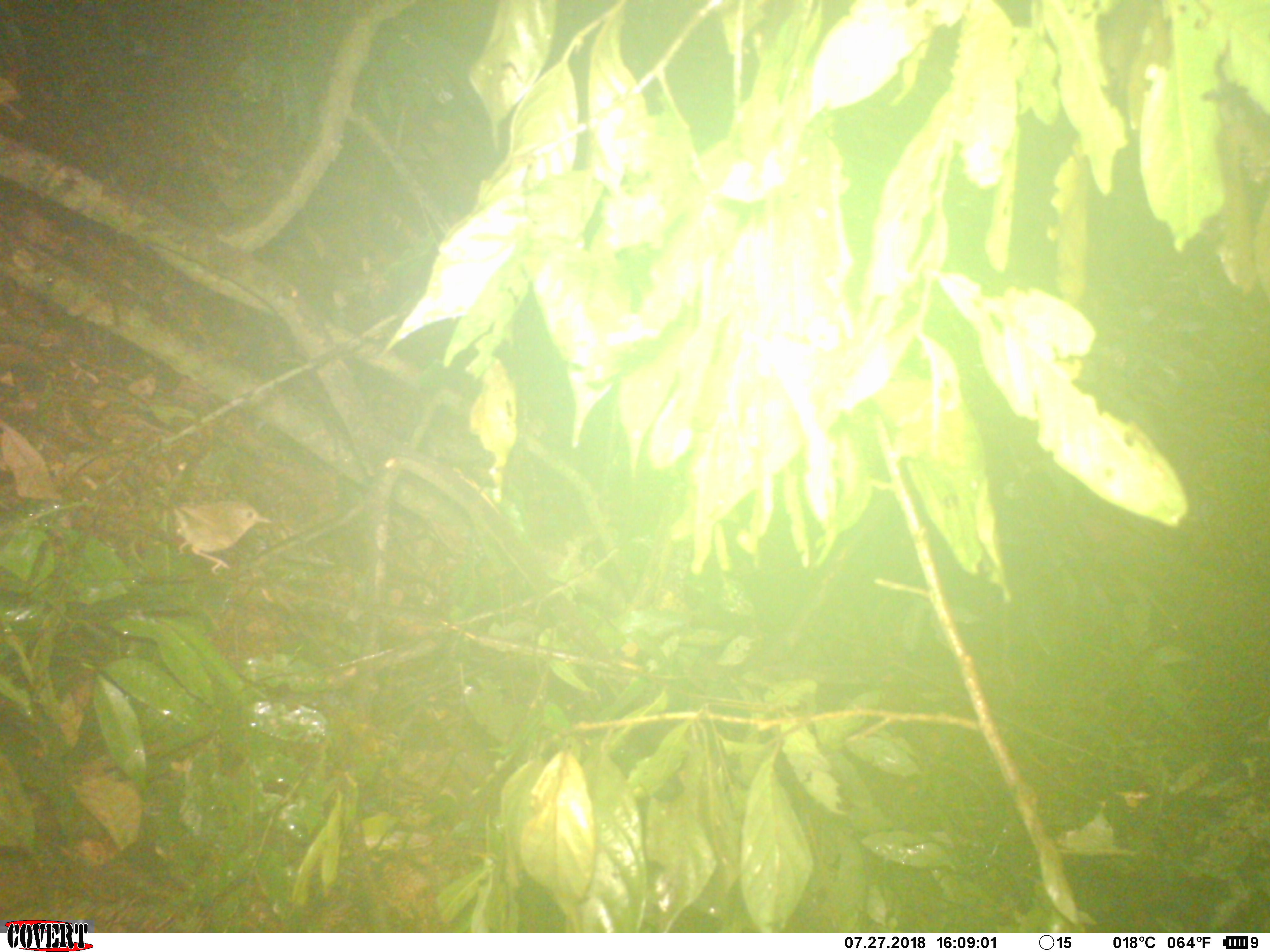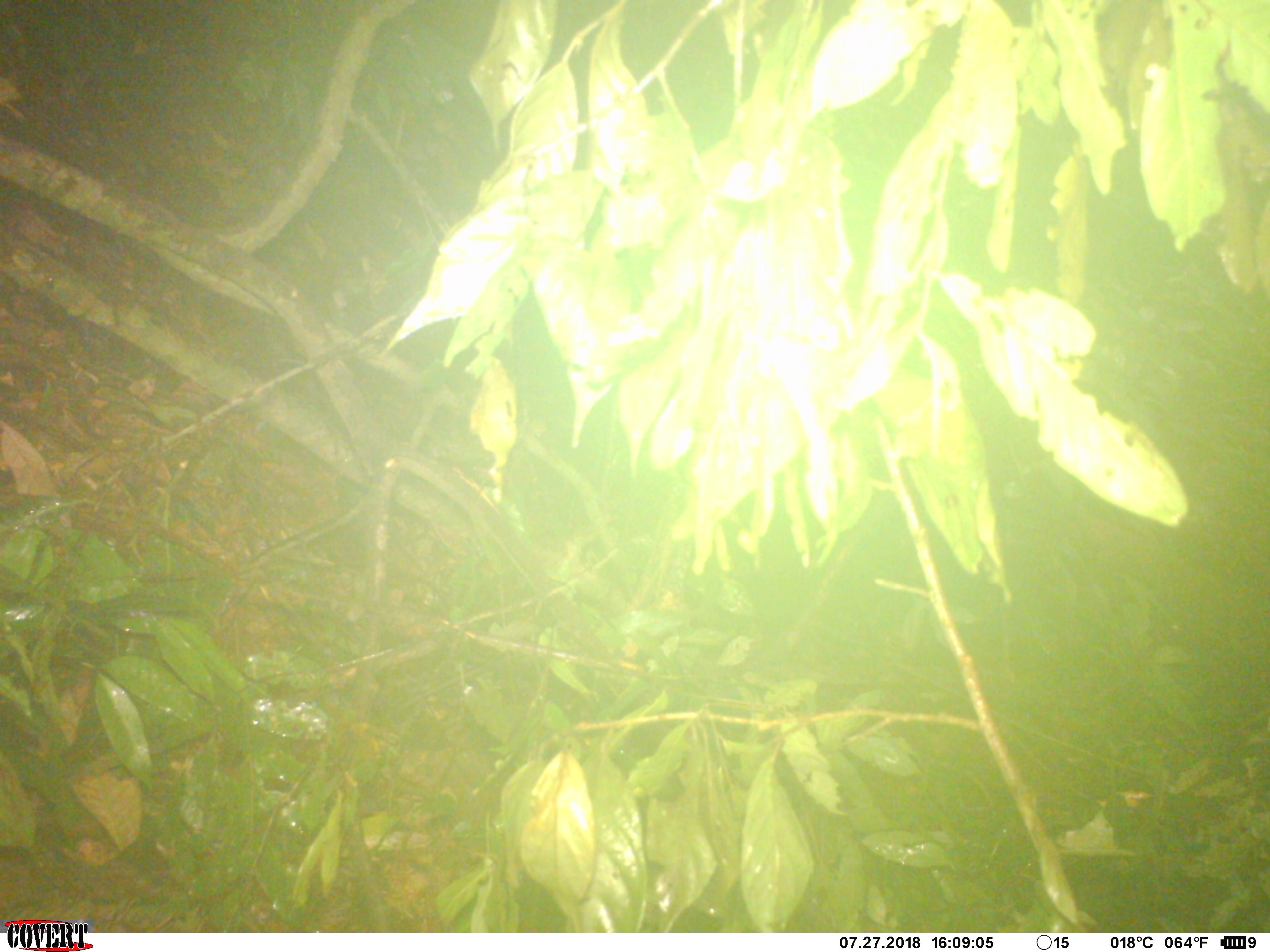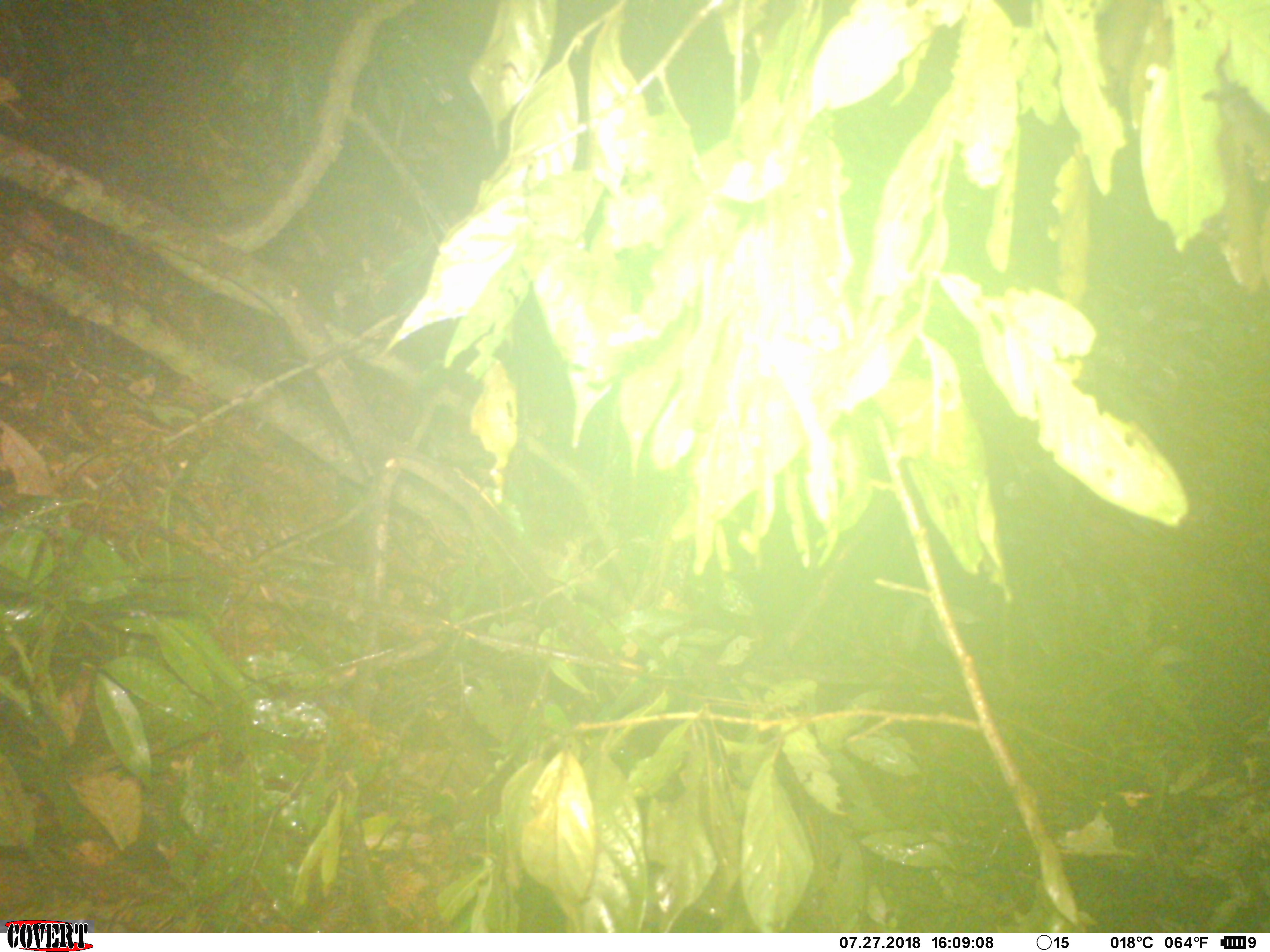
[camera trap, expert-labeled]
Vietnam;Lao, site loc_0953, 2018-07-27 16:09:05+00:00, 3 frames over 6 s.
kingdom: Animalia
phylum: Chordata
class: Aves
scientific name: Aves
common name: bird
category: unidentified bird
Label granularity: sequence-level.